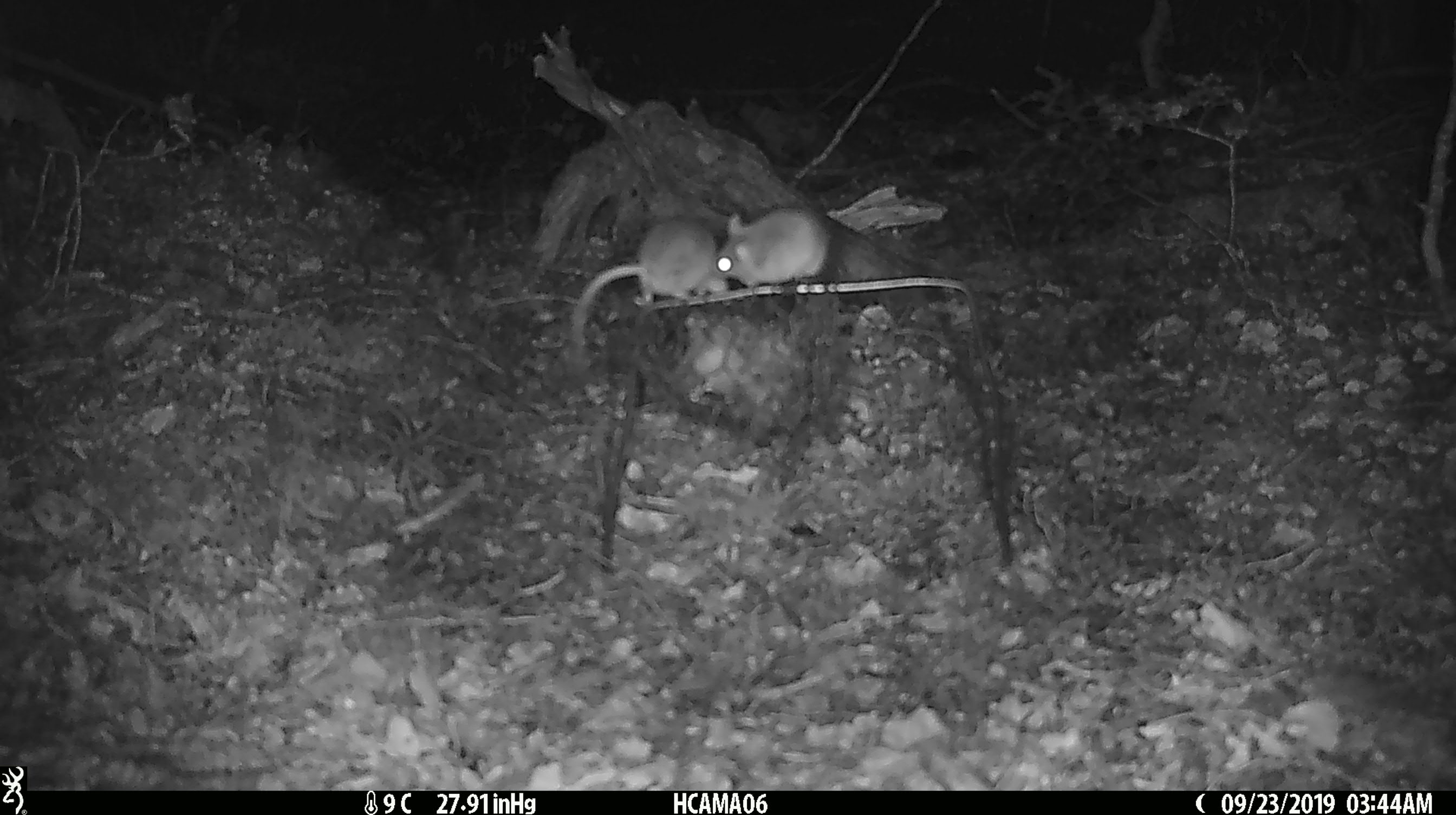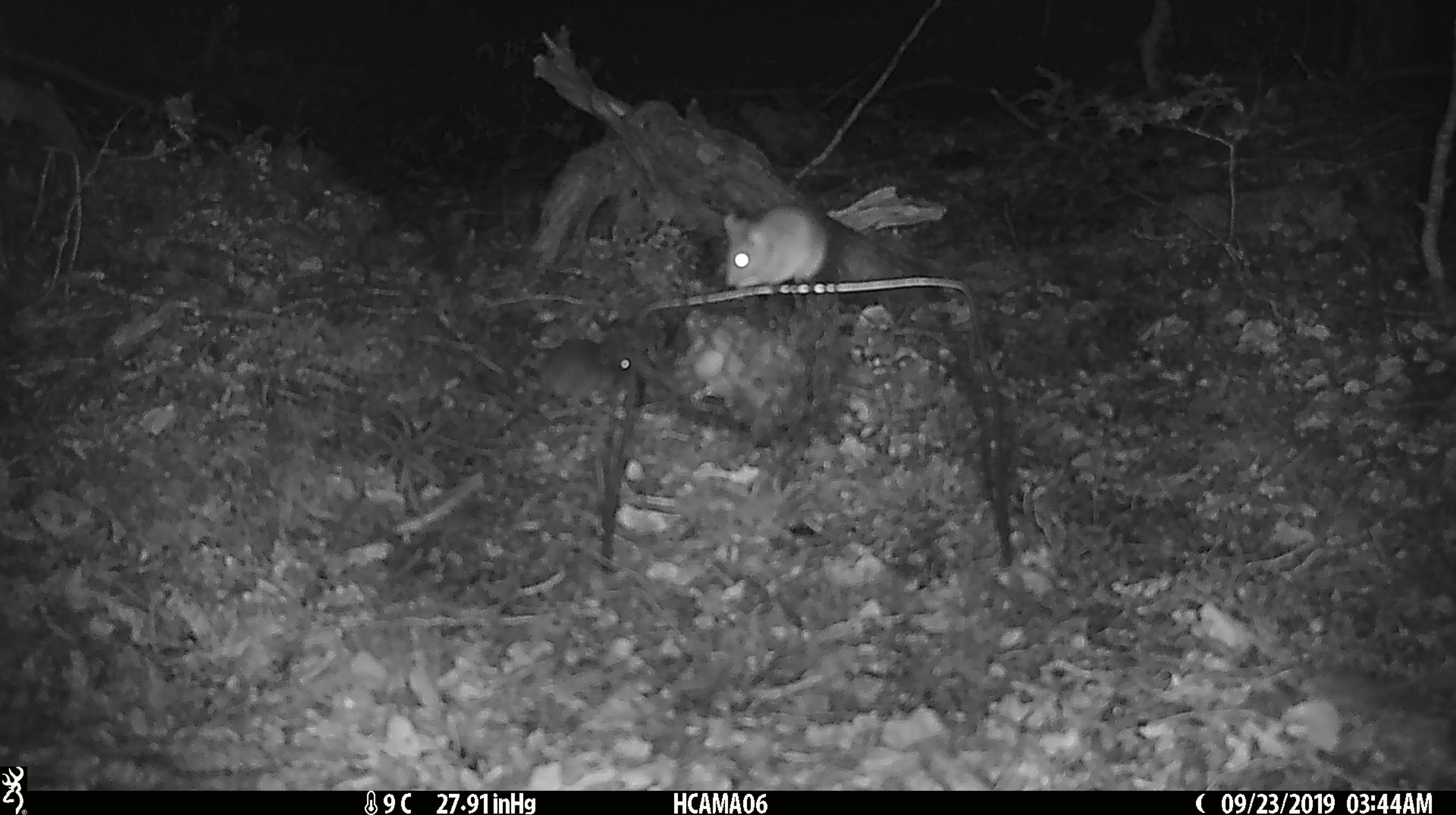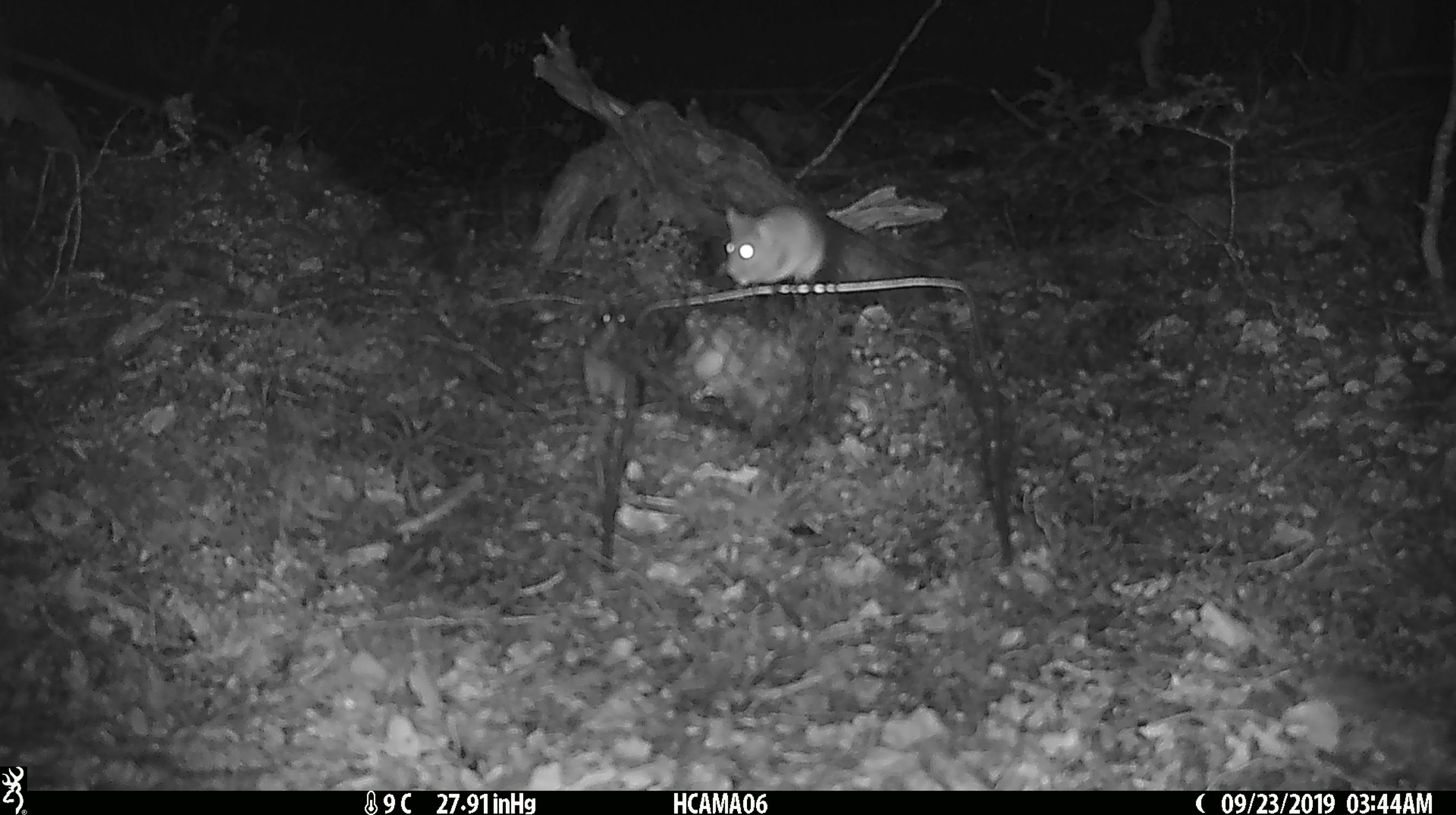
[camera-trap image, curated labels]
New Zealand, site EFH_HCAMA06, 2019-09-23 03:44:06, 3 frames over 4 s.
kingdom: Animalia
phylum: Chordata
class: Mammalia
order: Rodentia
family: Muridae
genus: Mus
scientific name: Mus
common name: mouse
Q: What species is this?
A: Mouse (Mus).